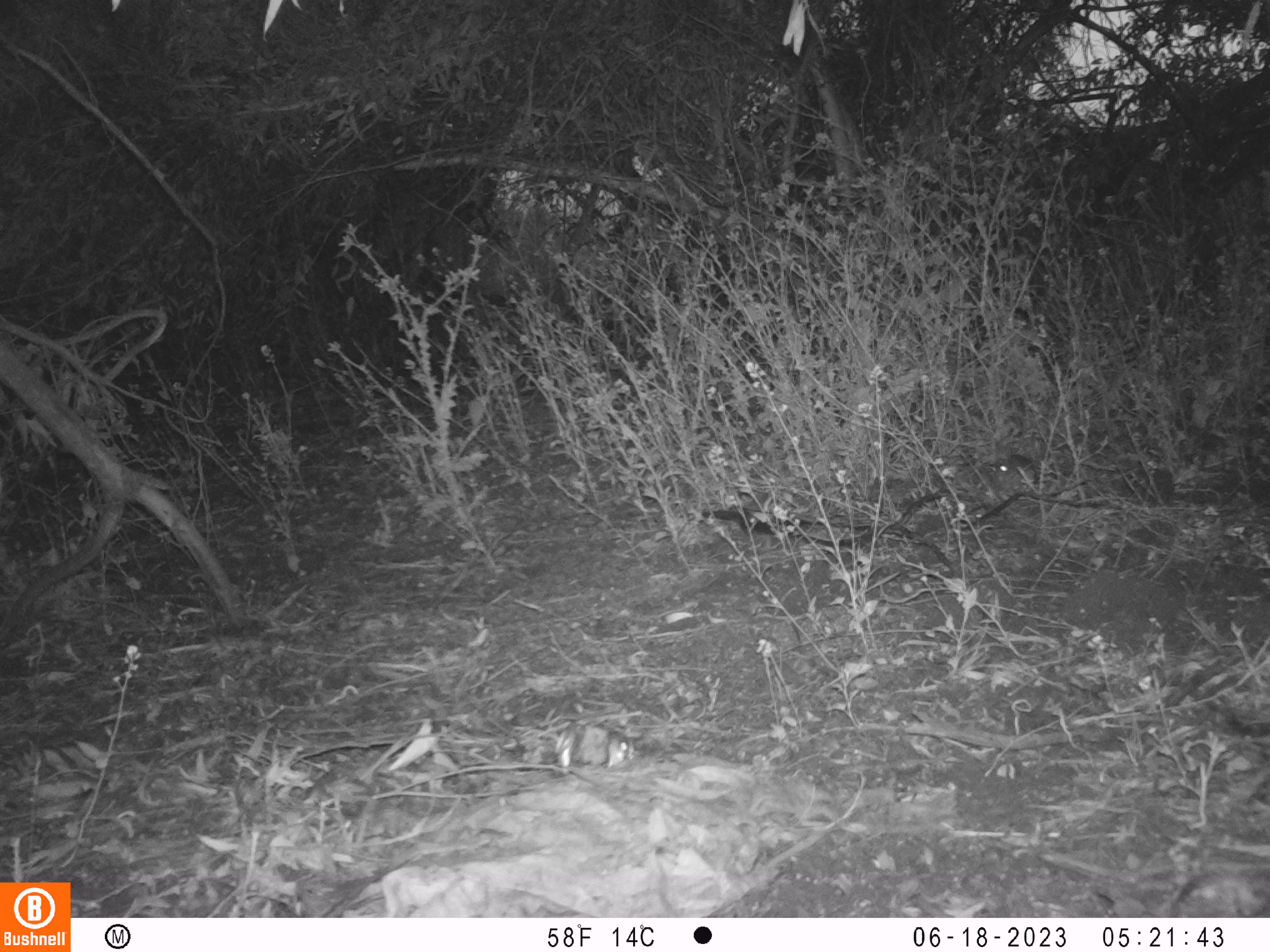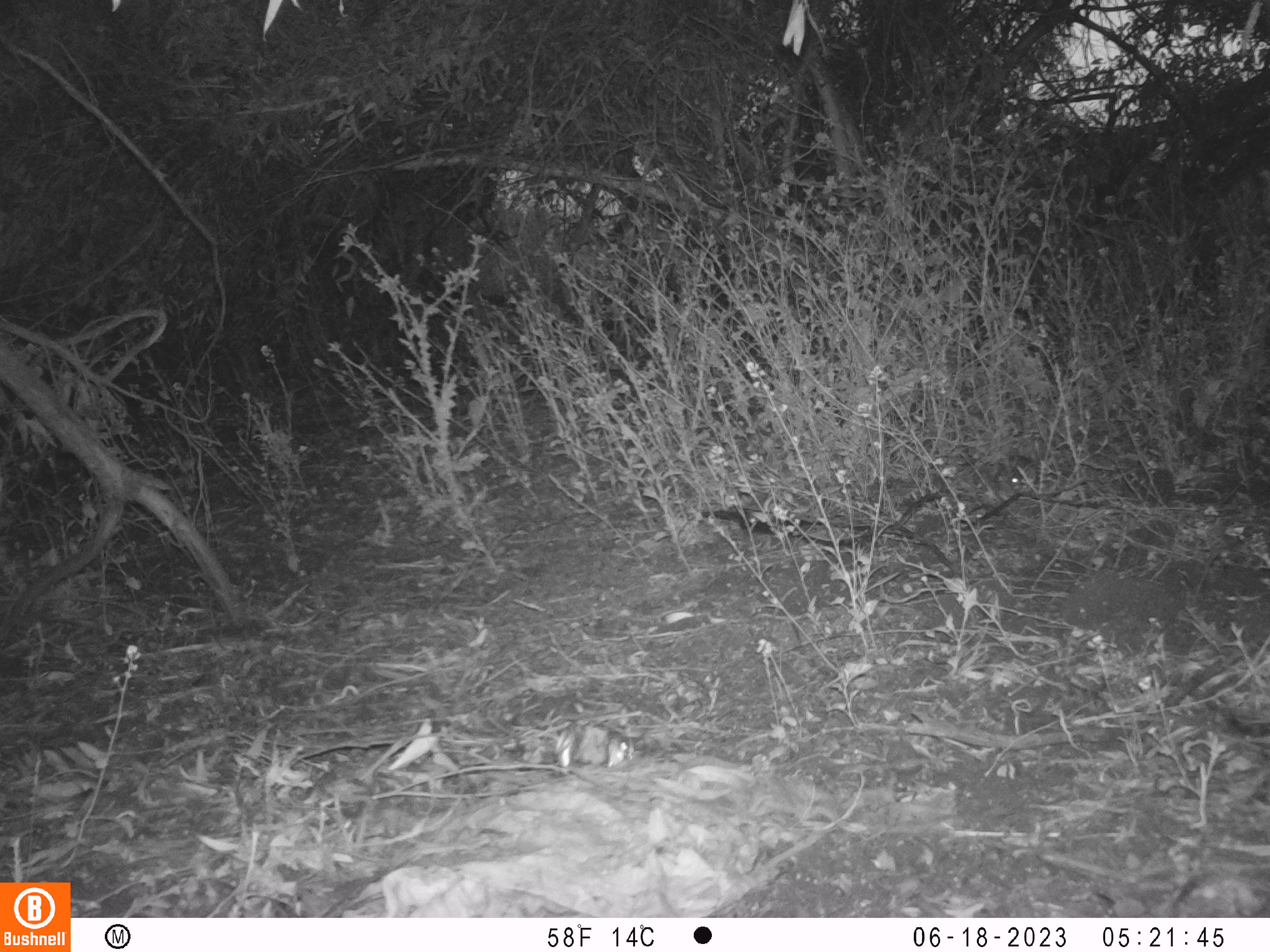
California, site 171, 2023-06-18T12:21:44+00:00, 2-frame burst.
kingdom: Animalia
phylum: Chordata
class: Mammalia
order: Lagomorpha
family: Leporidae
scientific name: Leporidae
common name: rabbit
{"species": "rabbit (Leporidae)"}